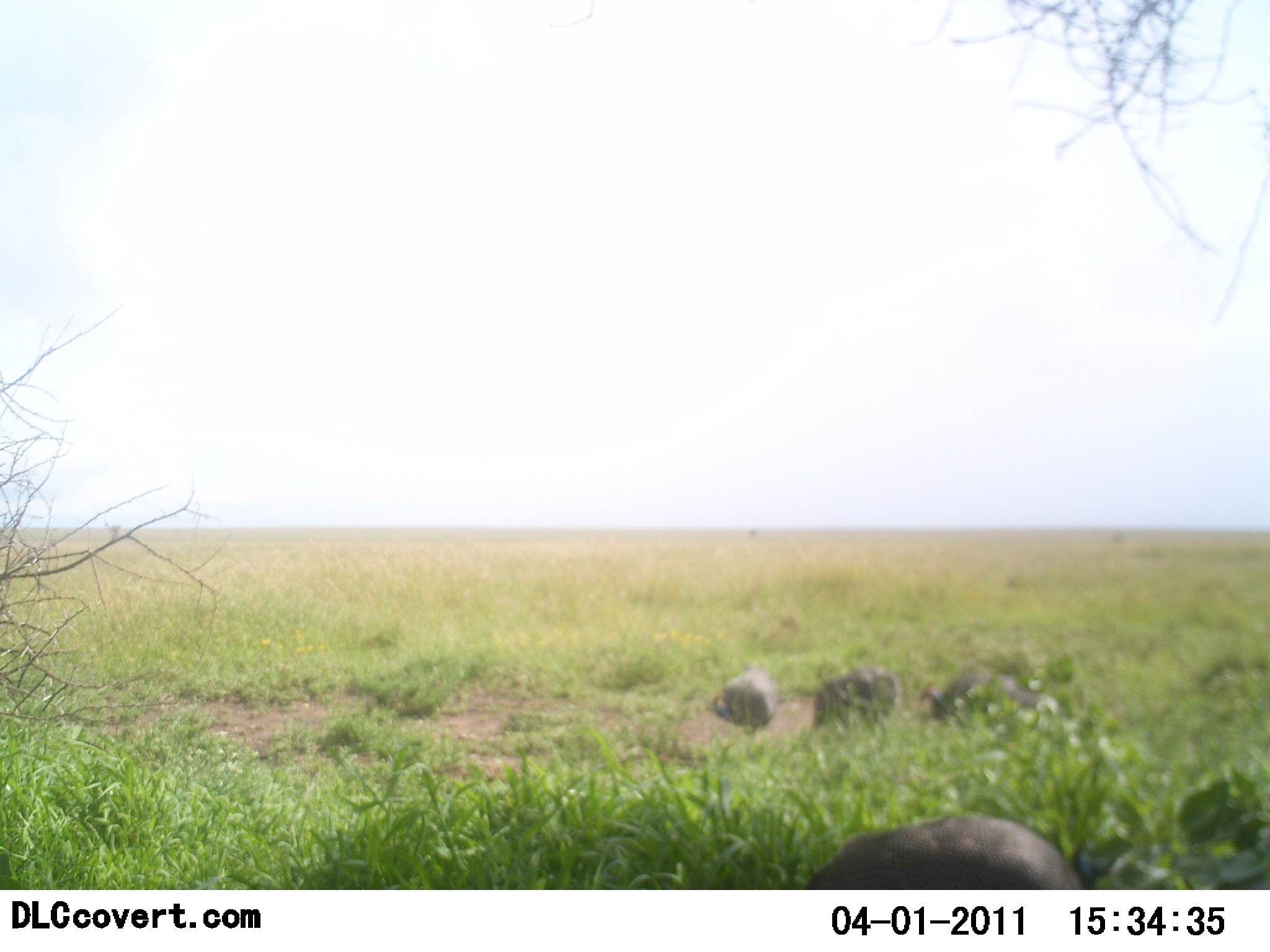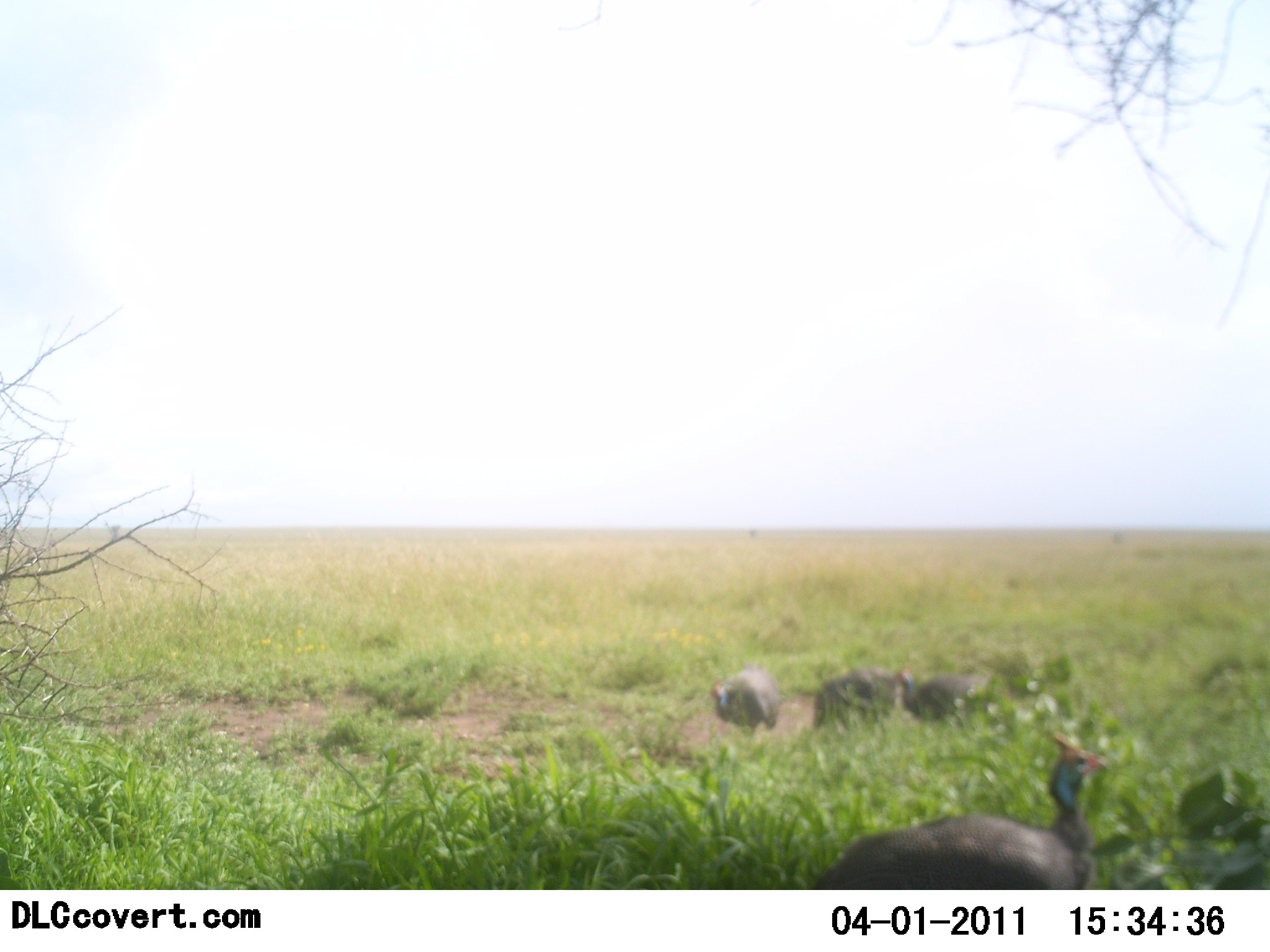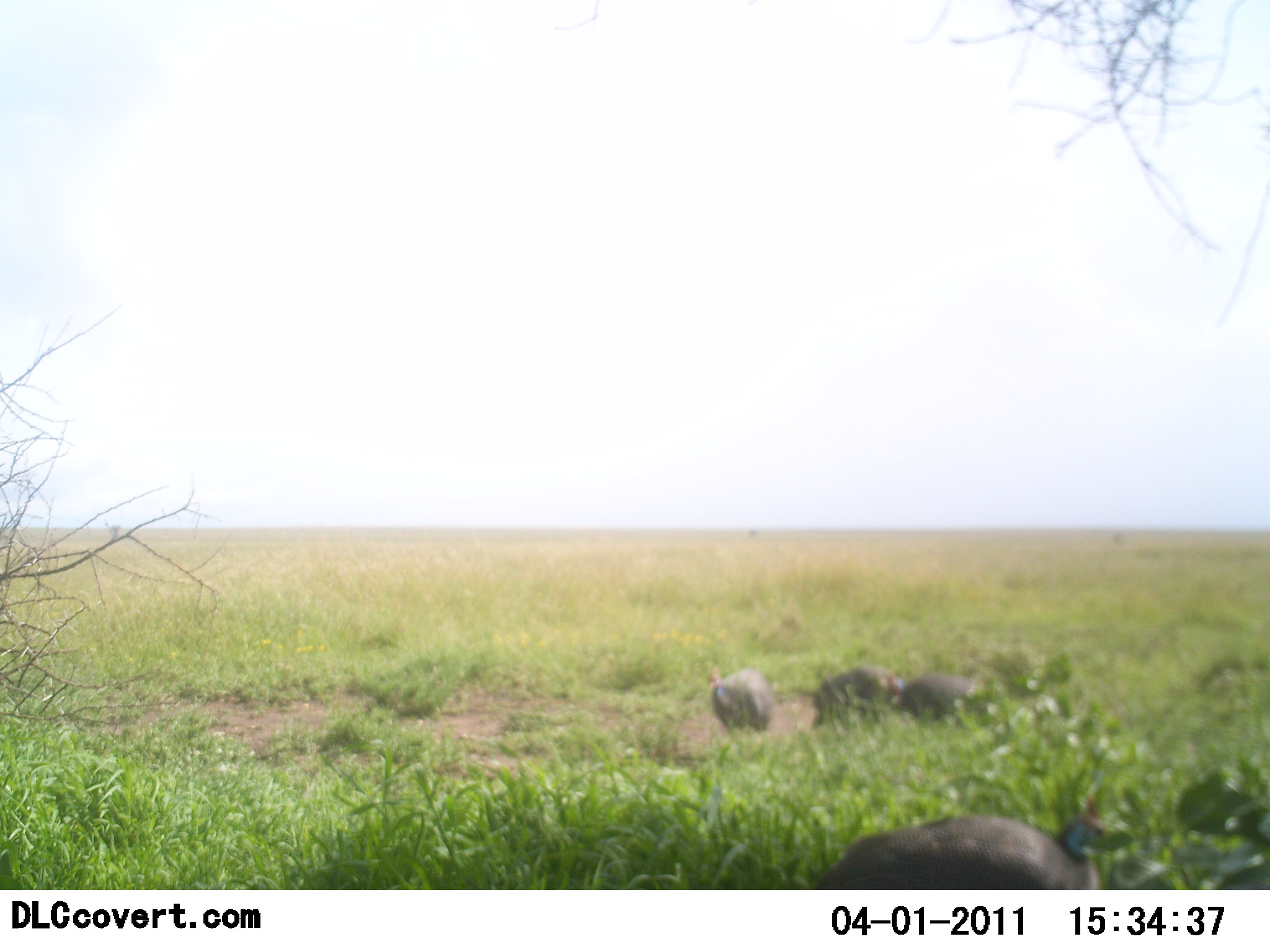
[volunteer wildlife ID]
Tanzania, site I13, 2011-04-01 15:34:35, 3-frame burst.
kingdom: Animalia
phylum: Chordata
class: Aves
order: Galliformes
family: Numididae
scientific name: Numididae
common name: guinea fowl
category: guineafowl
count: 4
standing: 38%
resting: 0%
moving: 0%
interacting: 0%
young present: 0%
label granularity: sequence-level